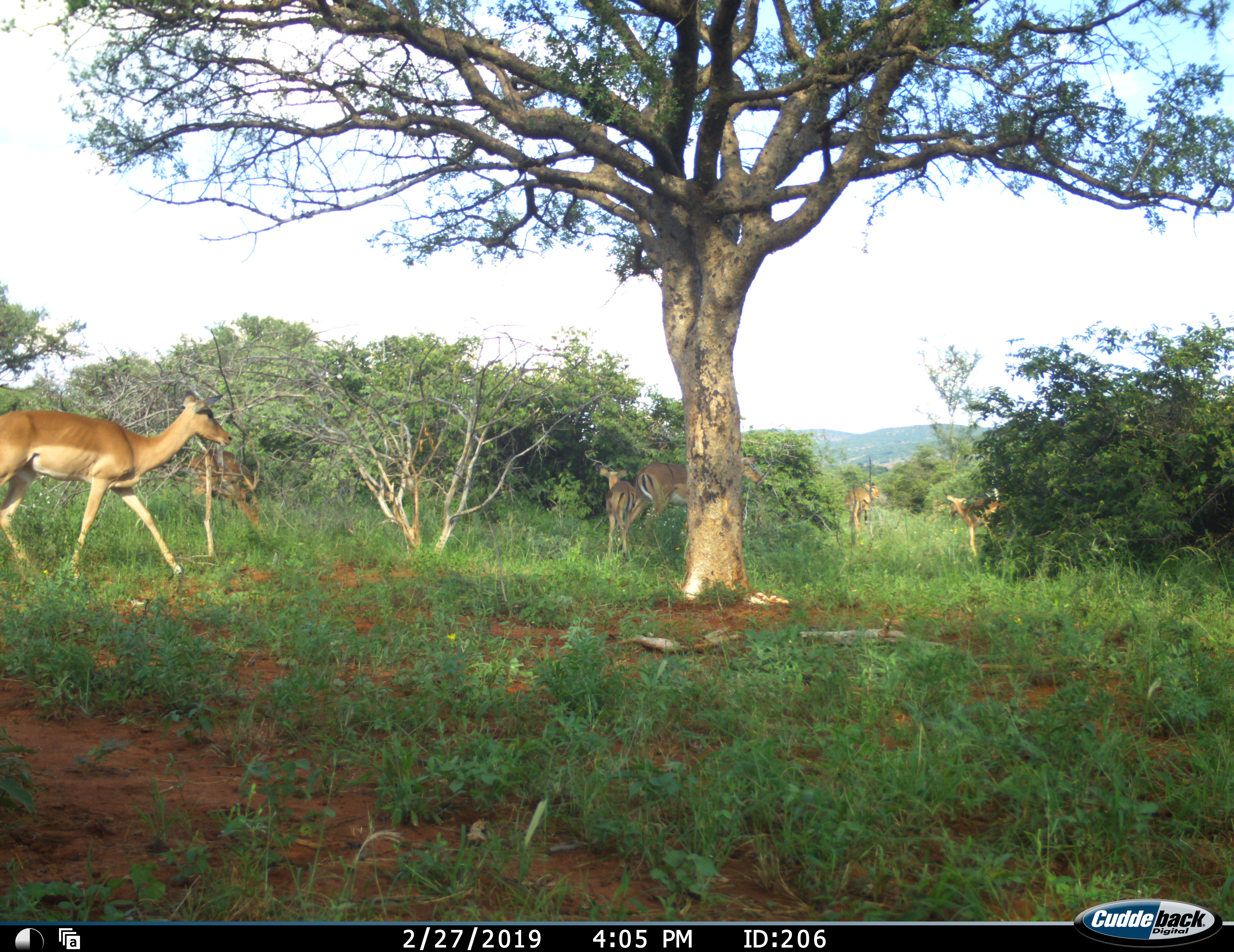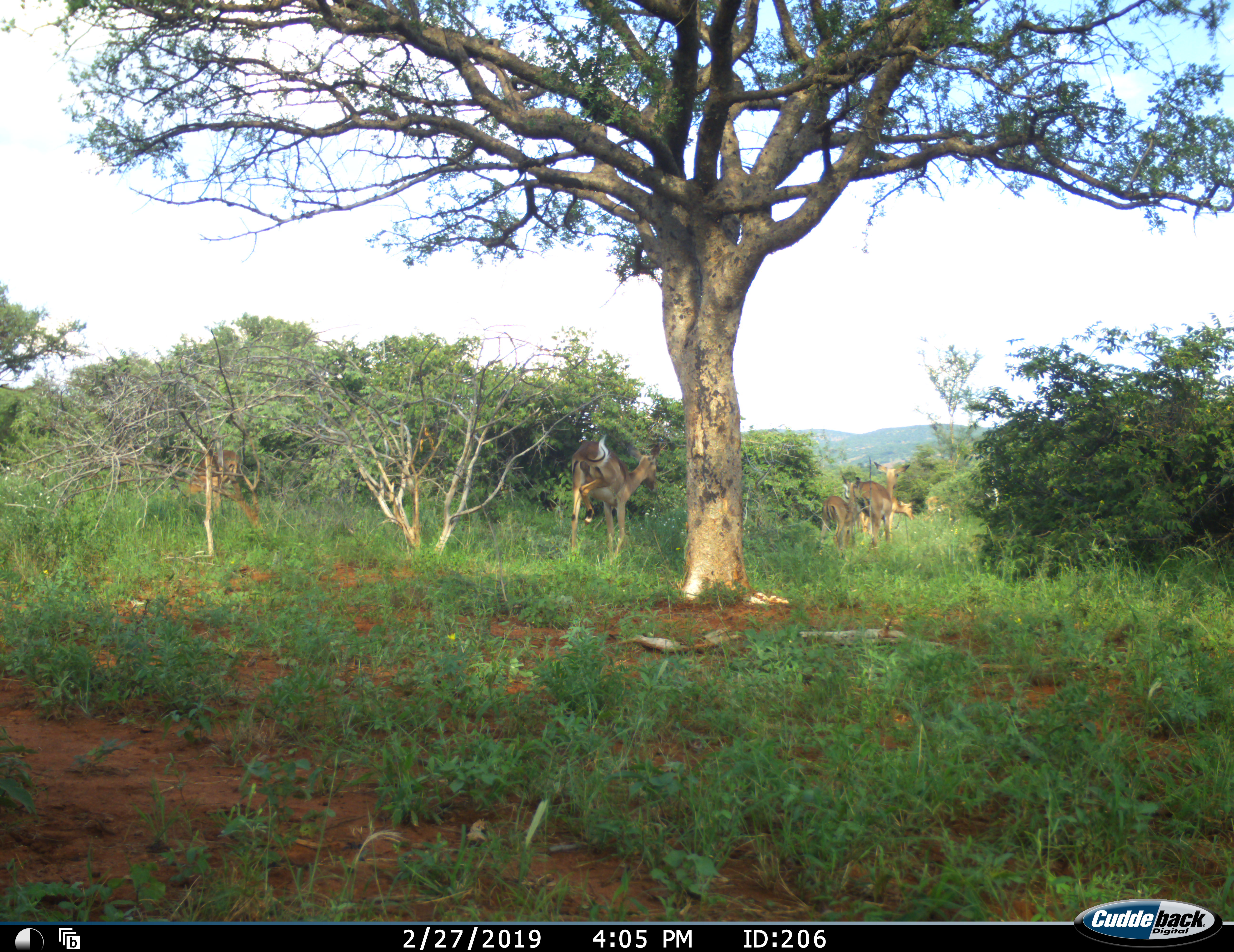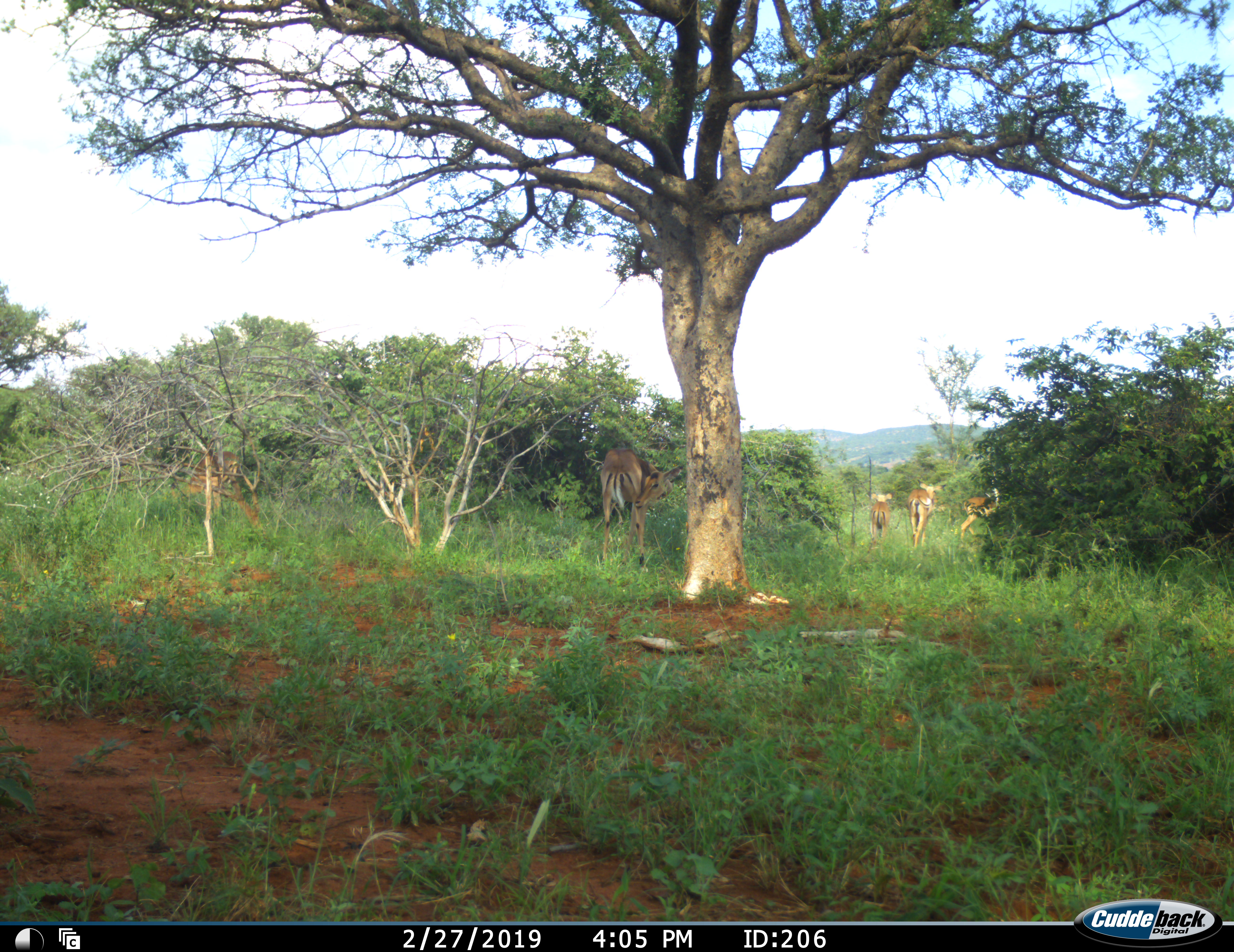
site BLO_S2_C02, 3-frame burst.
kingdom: Animalia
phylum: Chordata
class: Mammalia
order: Artiodactyla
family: Bovidae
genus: Aepyceros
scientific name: Aepyceros melampus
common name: impala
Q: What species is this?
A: Impala (Aepyceros melampus).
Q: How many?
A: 6.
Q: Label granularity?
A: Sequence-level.